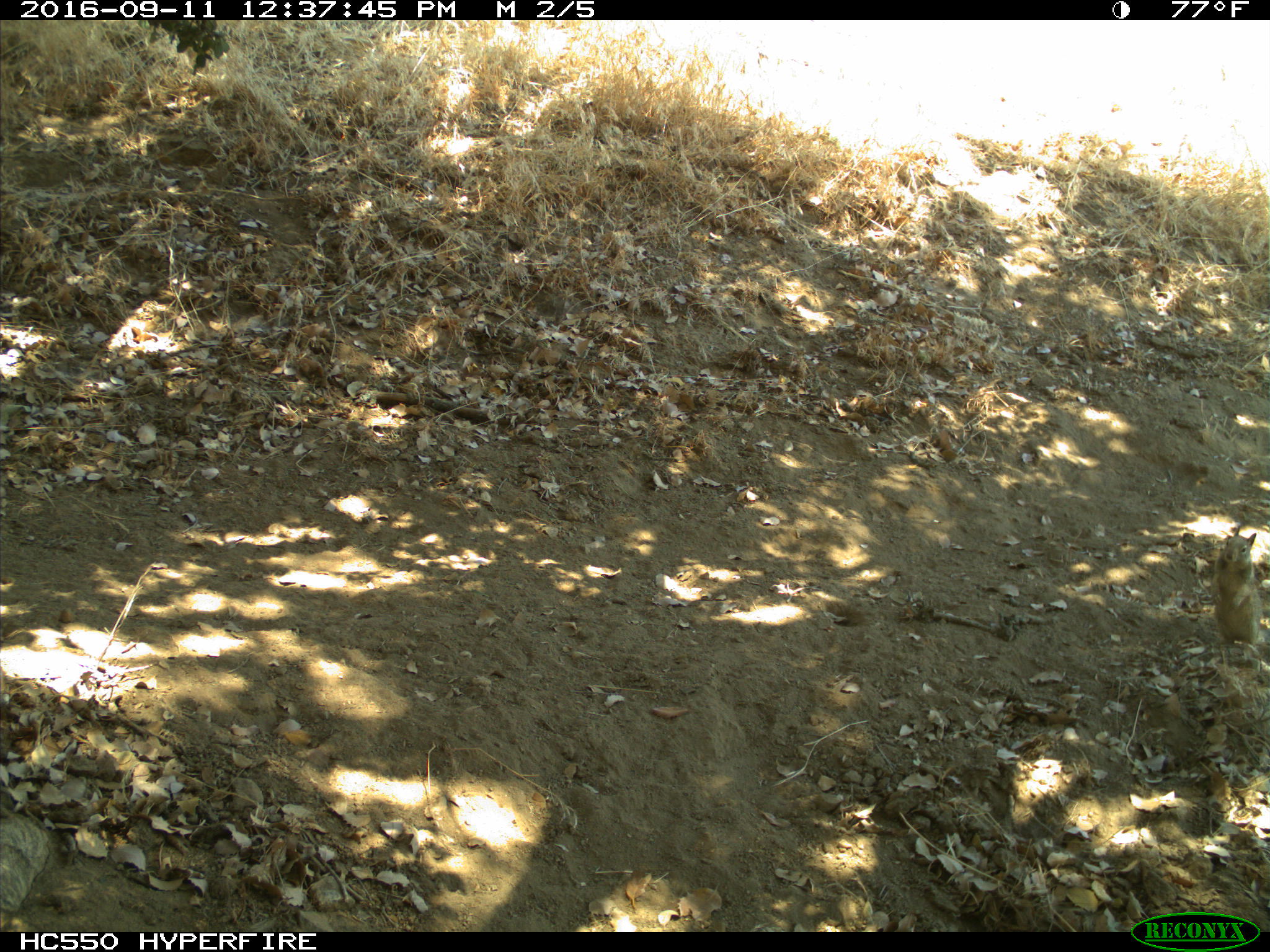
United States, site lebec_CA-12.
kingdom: Animalia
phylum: Chordata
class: Mammalia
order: Rodentia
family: Sciuridae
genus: Otospermophilus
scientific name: Otospermophilus beecheyi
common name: california ground squirrel